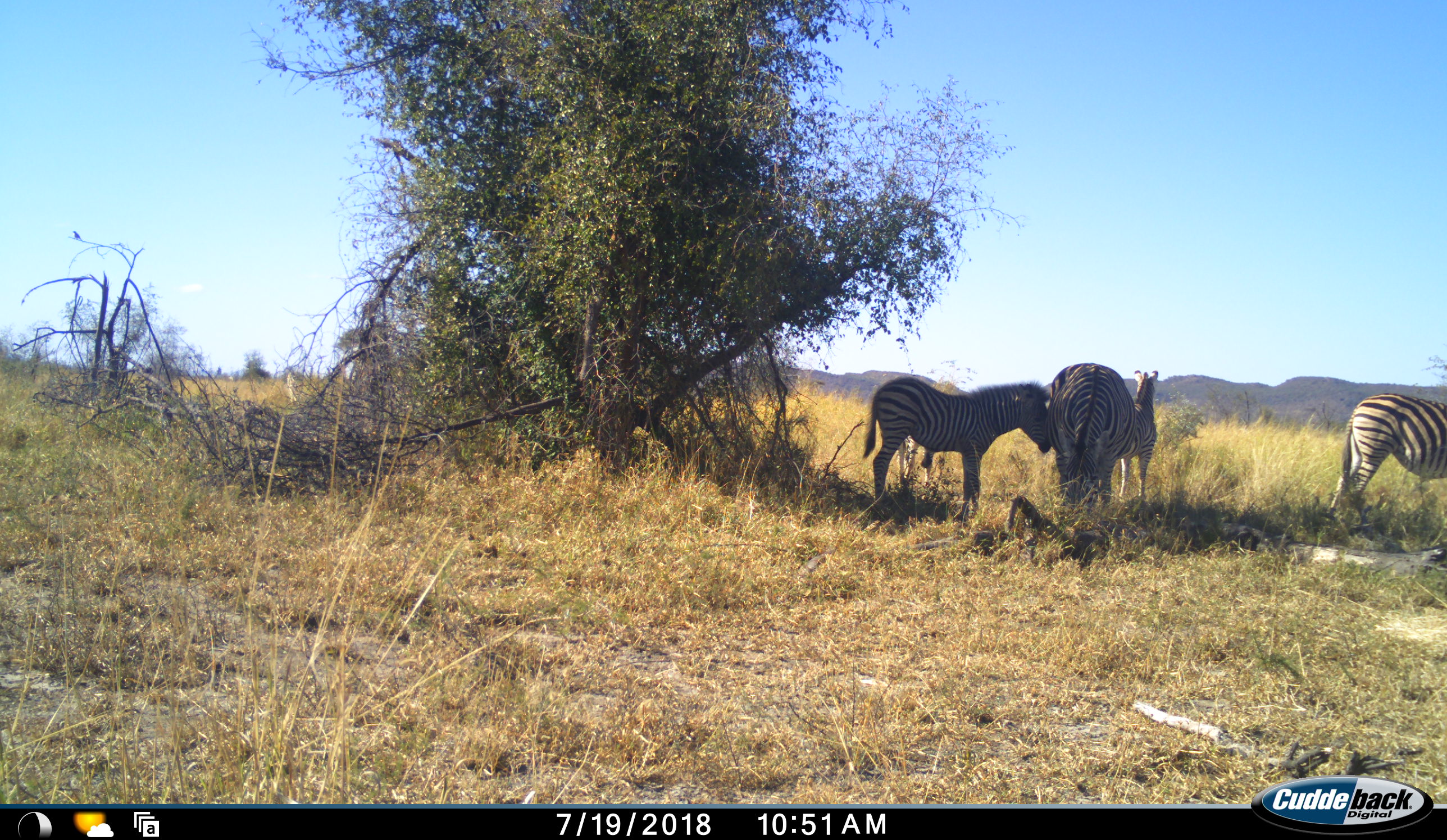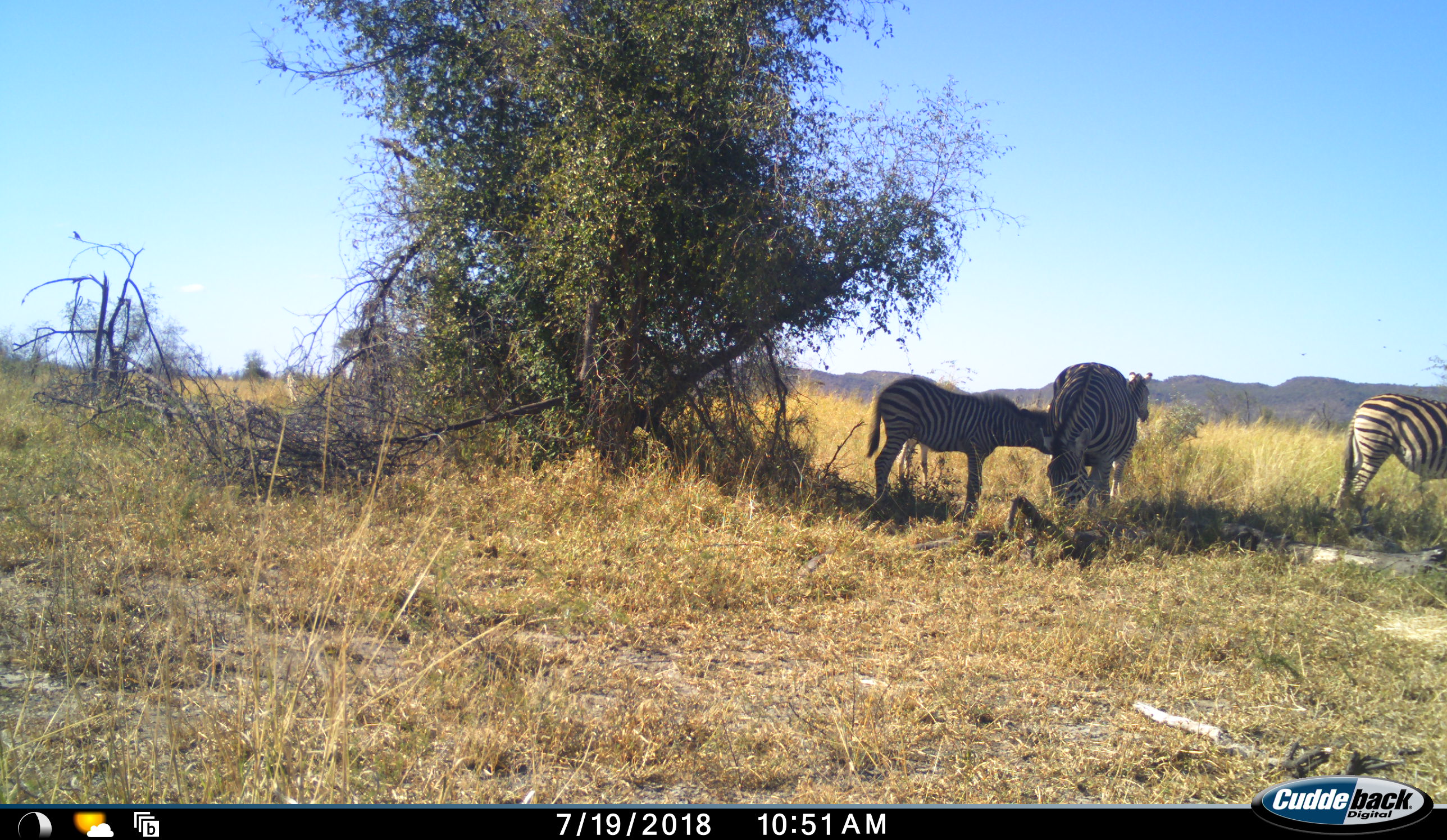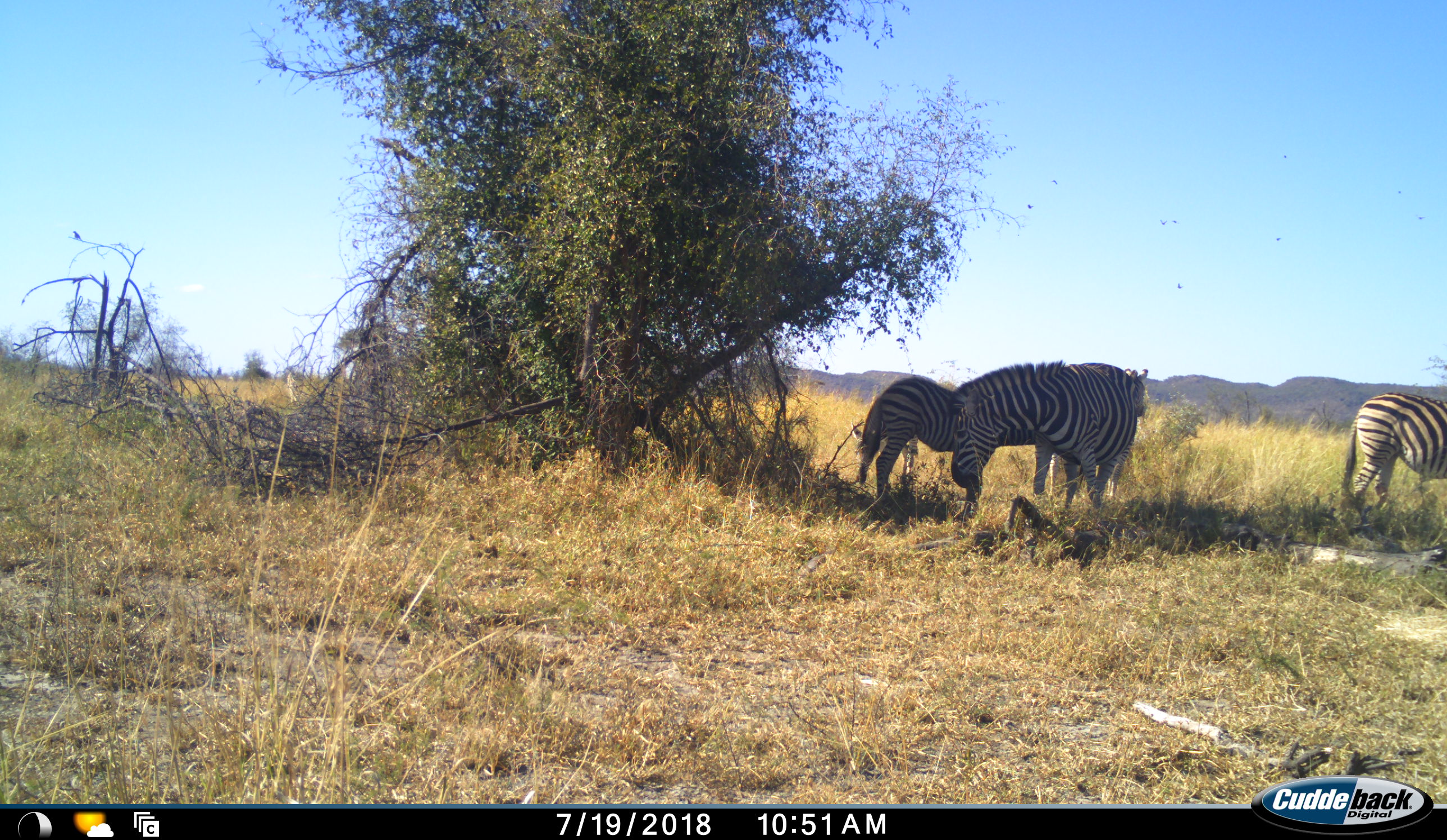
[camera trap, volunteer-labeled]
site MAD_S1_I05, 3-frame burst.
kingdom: Animalia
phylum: Chordata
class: Mammalia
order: Perissodactyla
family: Equidae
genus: Equus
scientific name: Equus quagga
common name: plains zebra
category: zebraplains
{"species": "zebraplains (plains zebra) (Equus quagga)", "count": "5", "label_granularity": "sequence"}